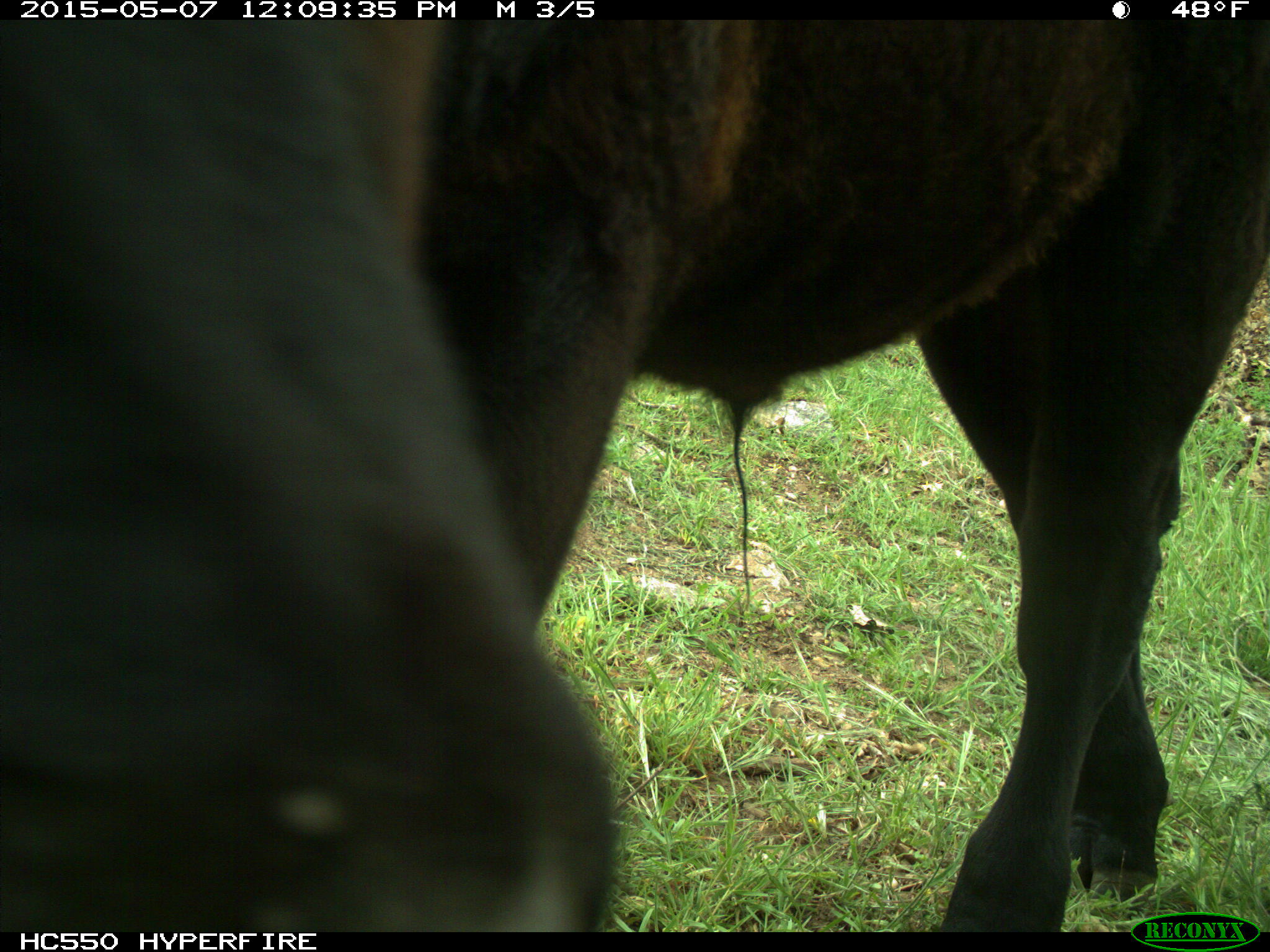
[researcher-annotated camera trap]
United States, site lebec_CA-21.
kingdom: Animalia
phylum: Chordata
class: Mammalia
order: Artiodactyla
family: Bovidae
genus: Bos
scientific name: Bos taurus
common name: domestic cow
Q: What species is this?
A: Bos taurus (domestic cow).